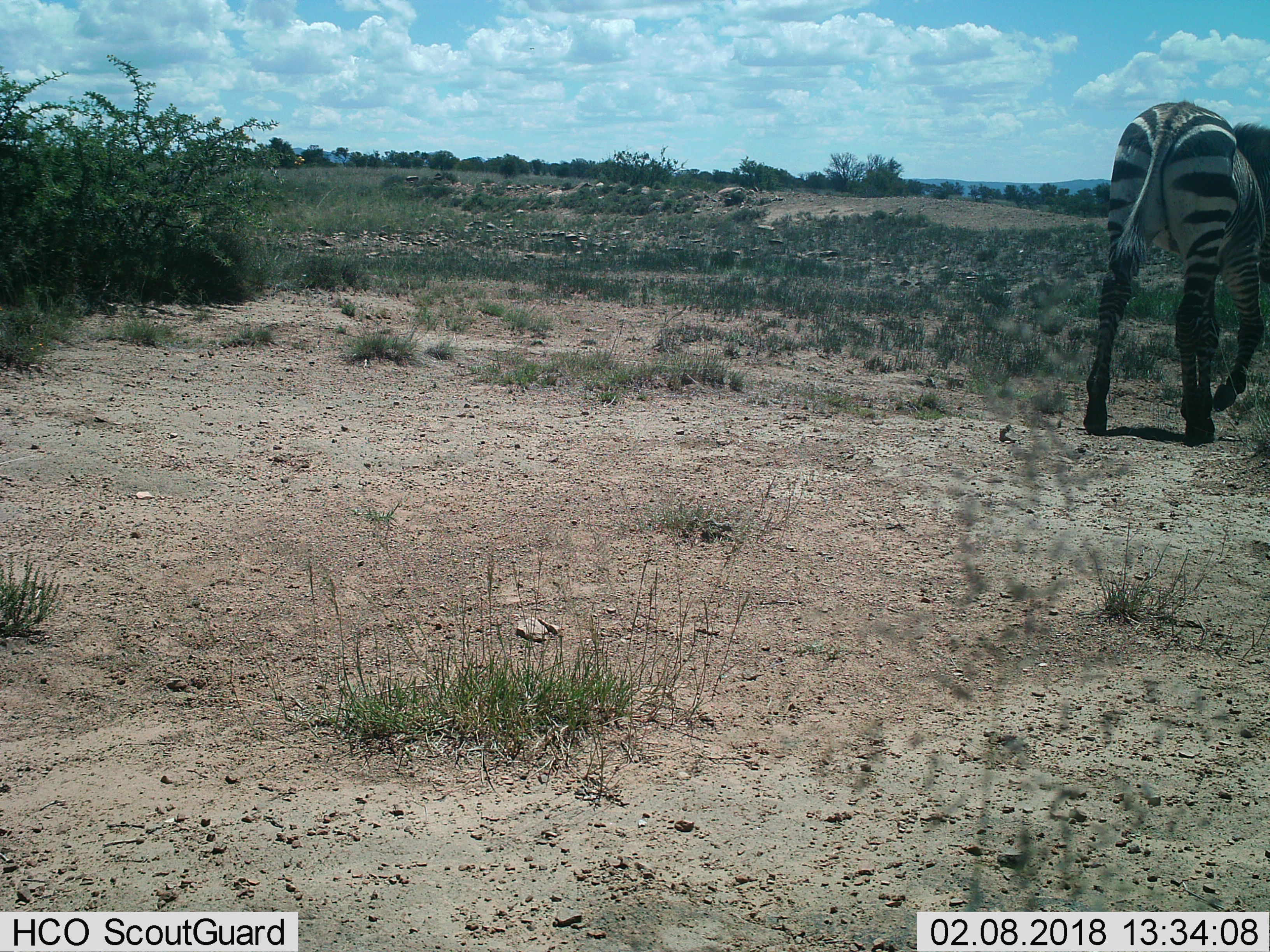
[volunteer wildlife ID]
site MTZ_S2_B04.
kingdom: Animalia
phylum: Chordata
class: Mammalia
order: Perissodactyla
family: Equidae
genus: Equus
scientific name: Equus zebra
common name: mountain zebra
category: zebramountain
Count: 1.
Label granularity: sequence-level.